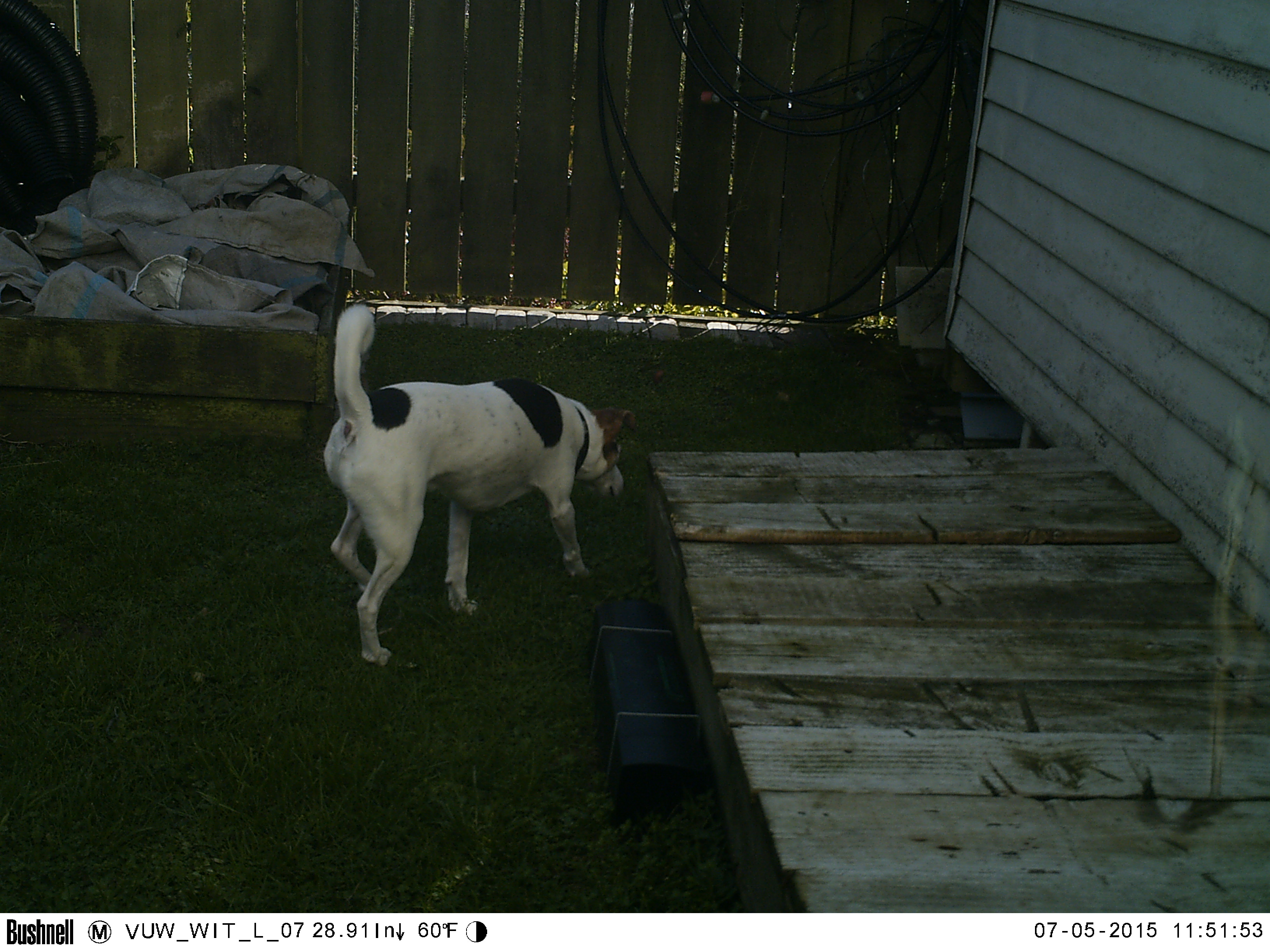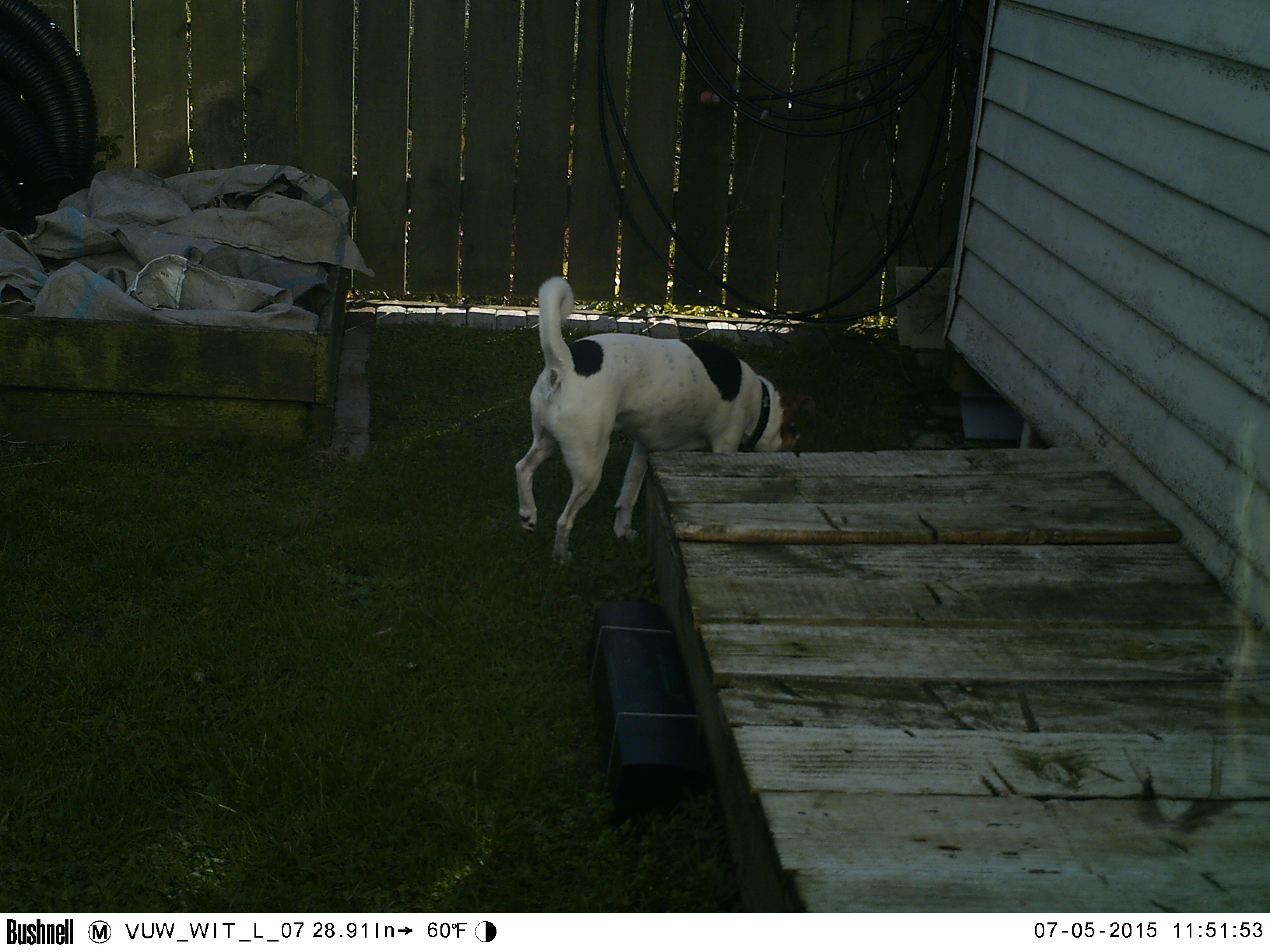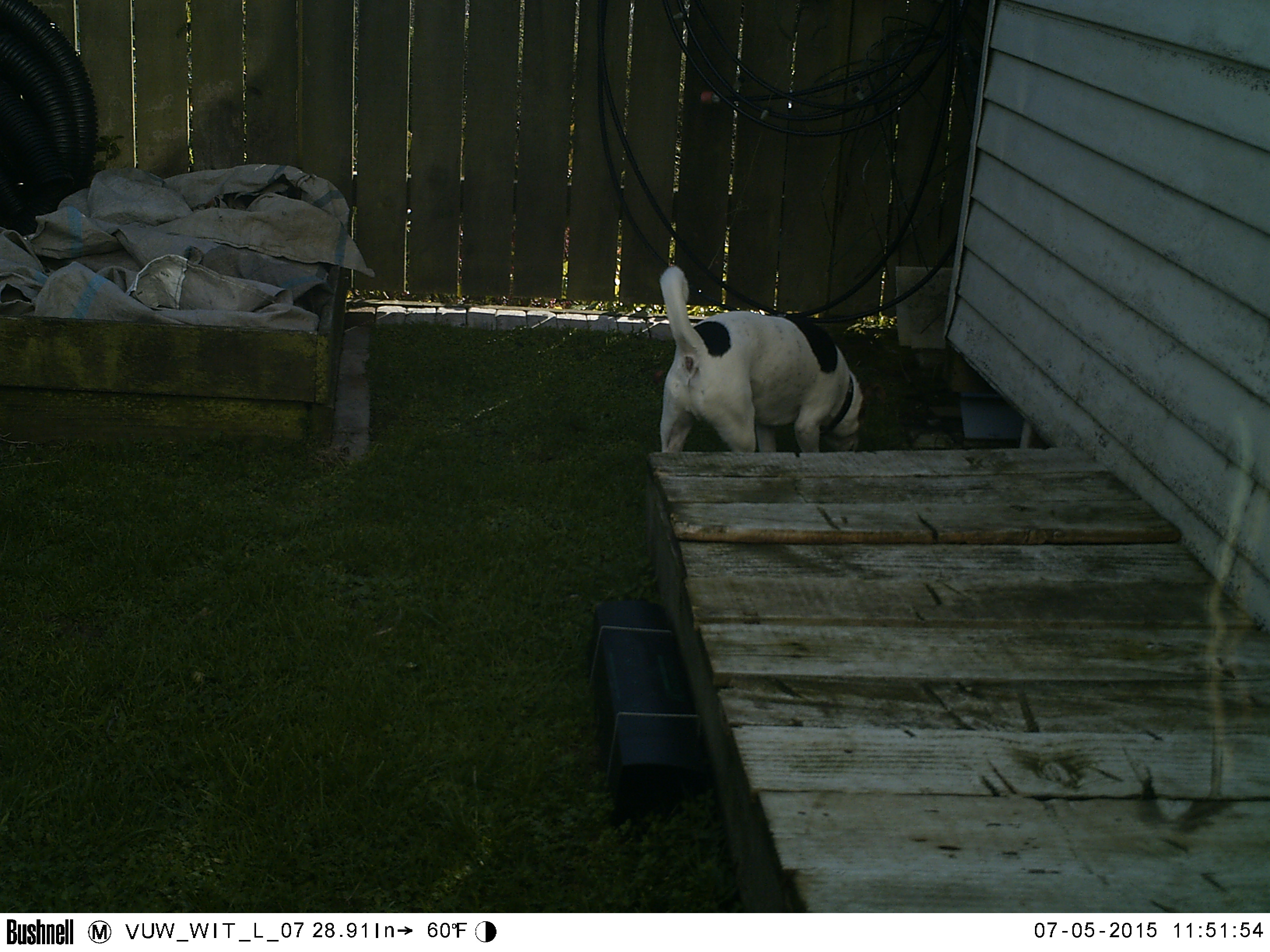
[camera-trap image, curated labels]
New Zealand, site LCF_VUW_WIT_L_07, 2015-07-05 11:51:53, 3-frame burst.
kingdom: Animalia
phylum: Chordata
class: Mammalia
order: Carnivora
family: Canidae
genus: Canis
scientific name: Canis familiaris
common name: domestic dog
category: dog